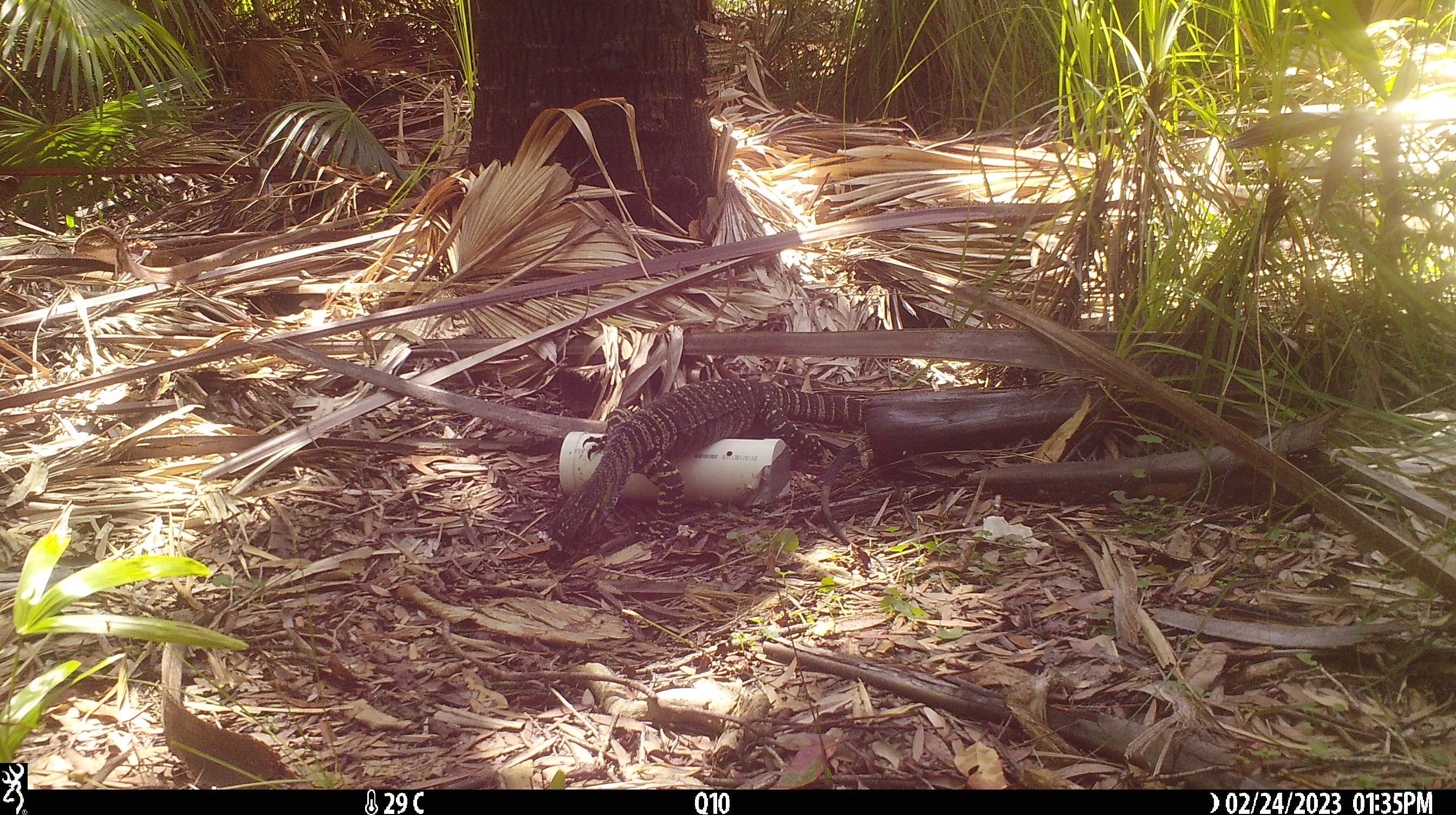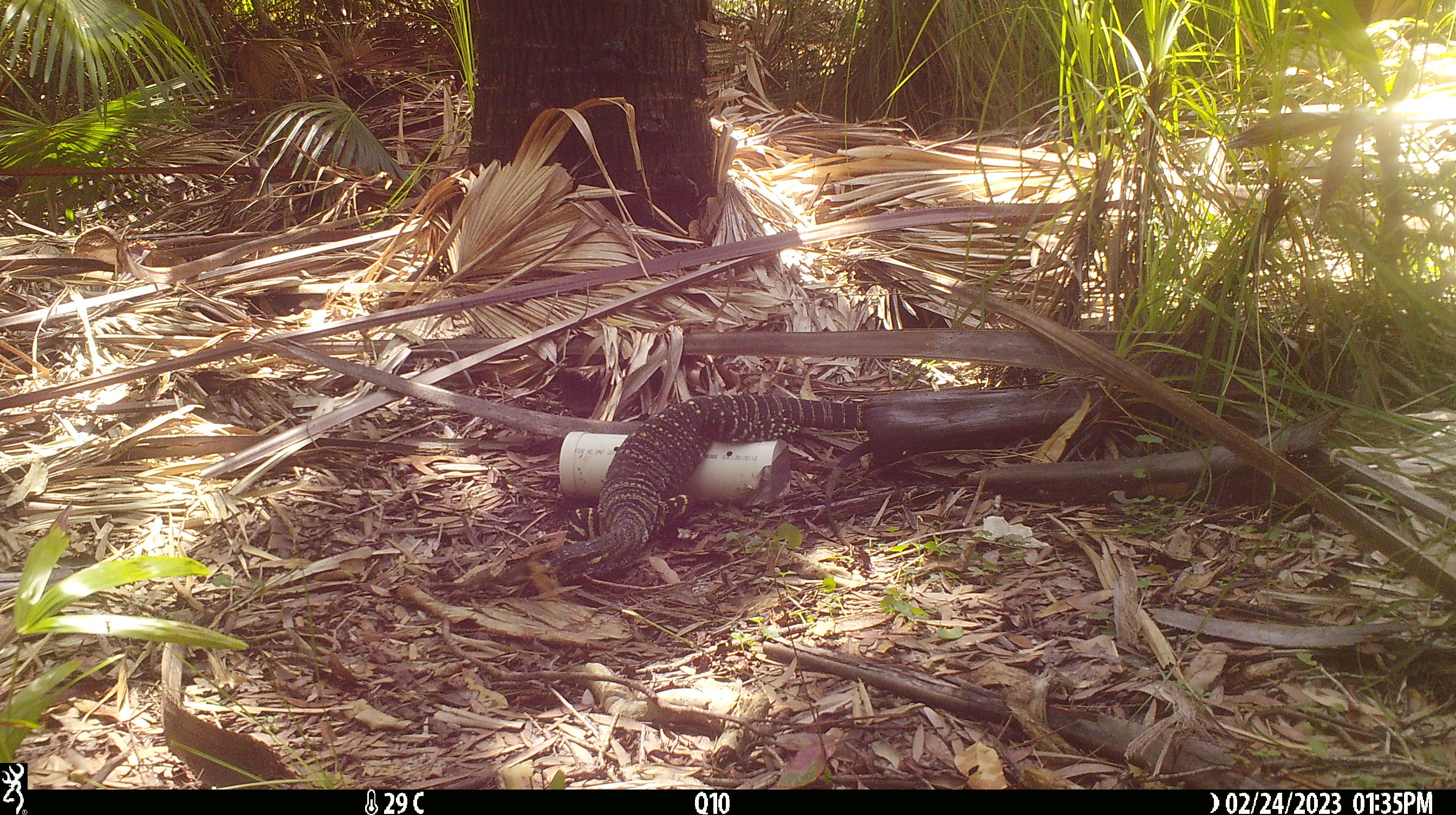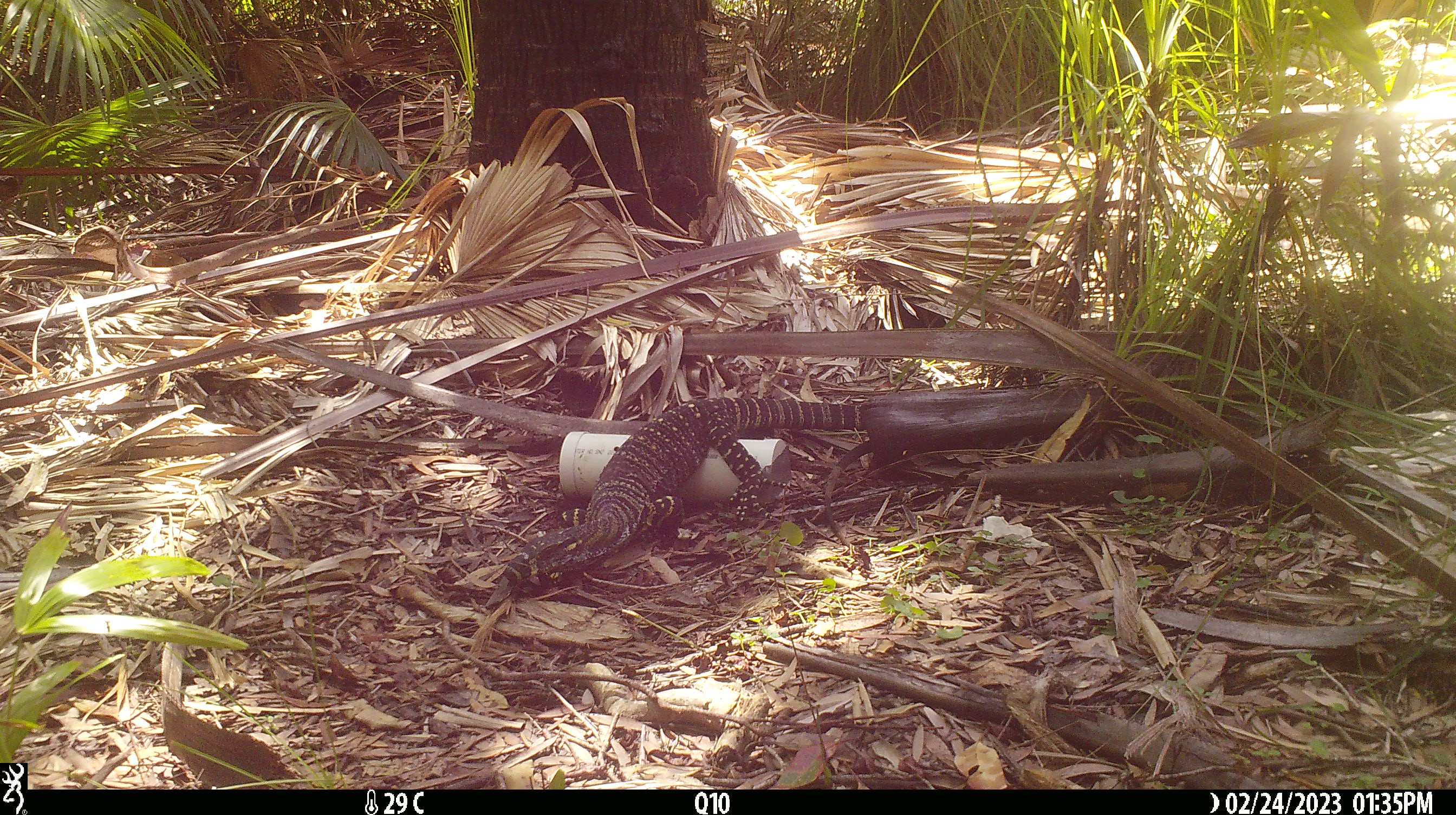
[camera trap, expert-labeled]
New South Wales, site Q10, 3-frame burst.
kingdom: Animalia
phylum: Chordata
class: Reptilia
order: Squamata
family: Varanidae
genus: Varanus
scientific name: Varanus varius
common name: lace monitor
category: goanna